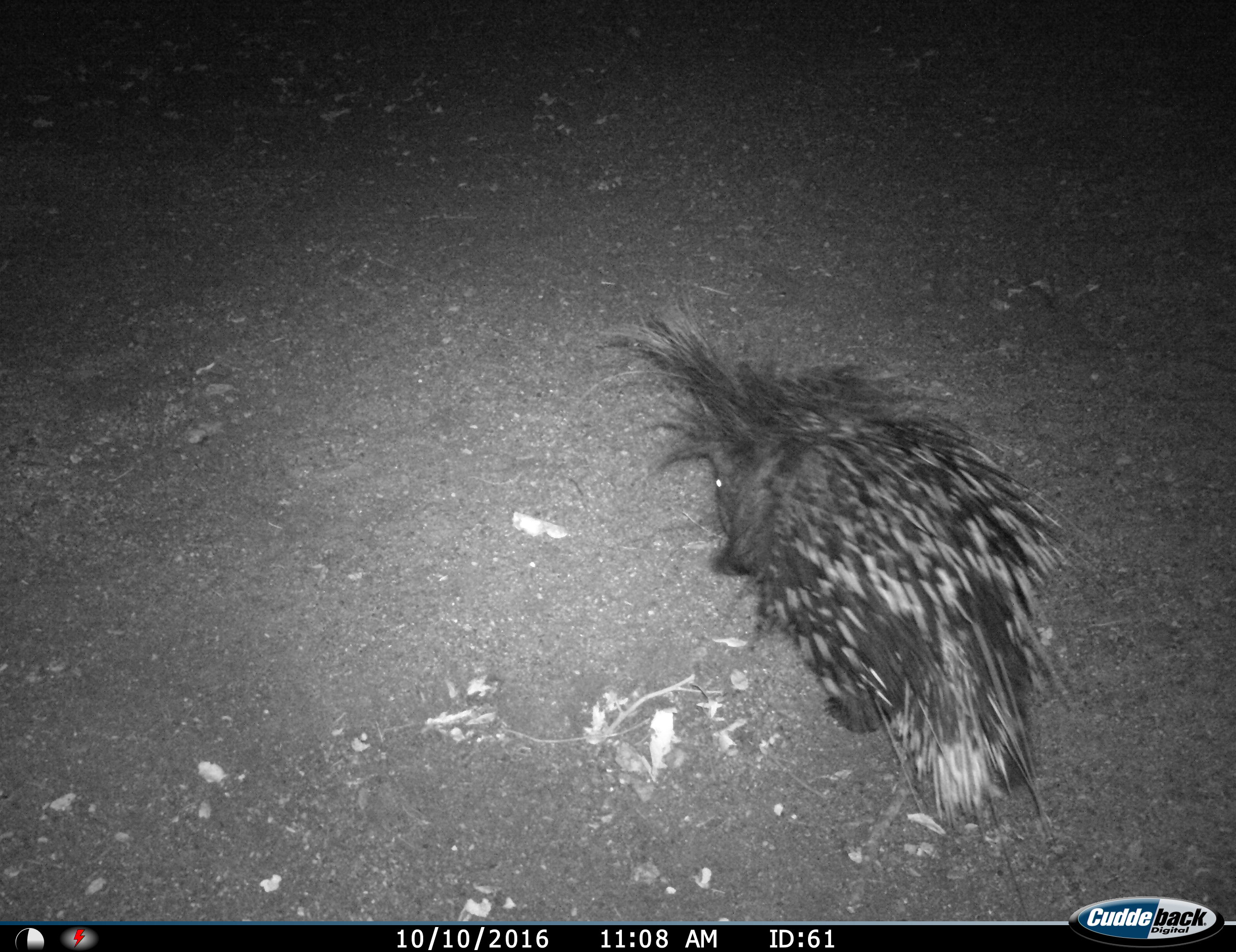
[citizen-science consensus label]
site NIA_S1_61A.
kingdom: Animalia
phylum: Chordata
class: Mammalia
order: Rodentia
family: Hystricidae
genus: Hystrix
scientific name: Hystrix cristata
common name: crested porcupine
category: porcupine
Porcupine (crested porcupine) (Hystrix cristata), count 1. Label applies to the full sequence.